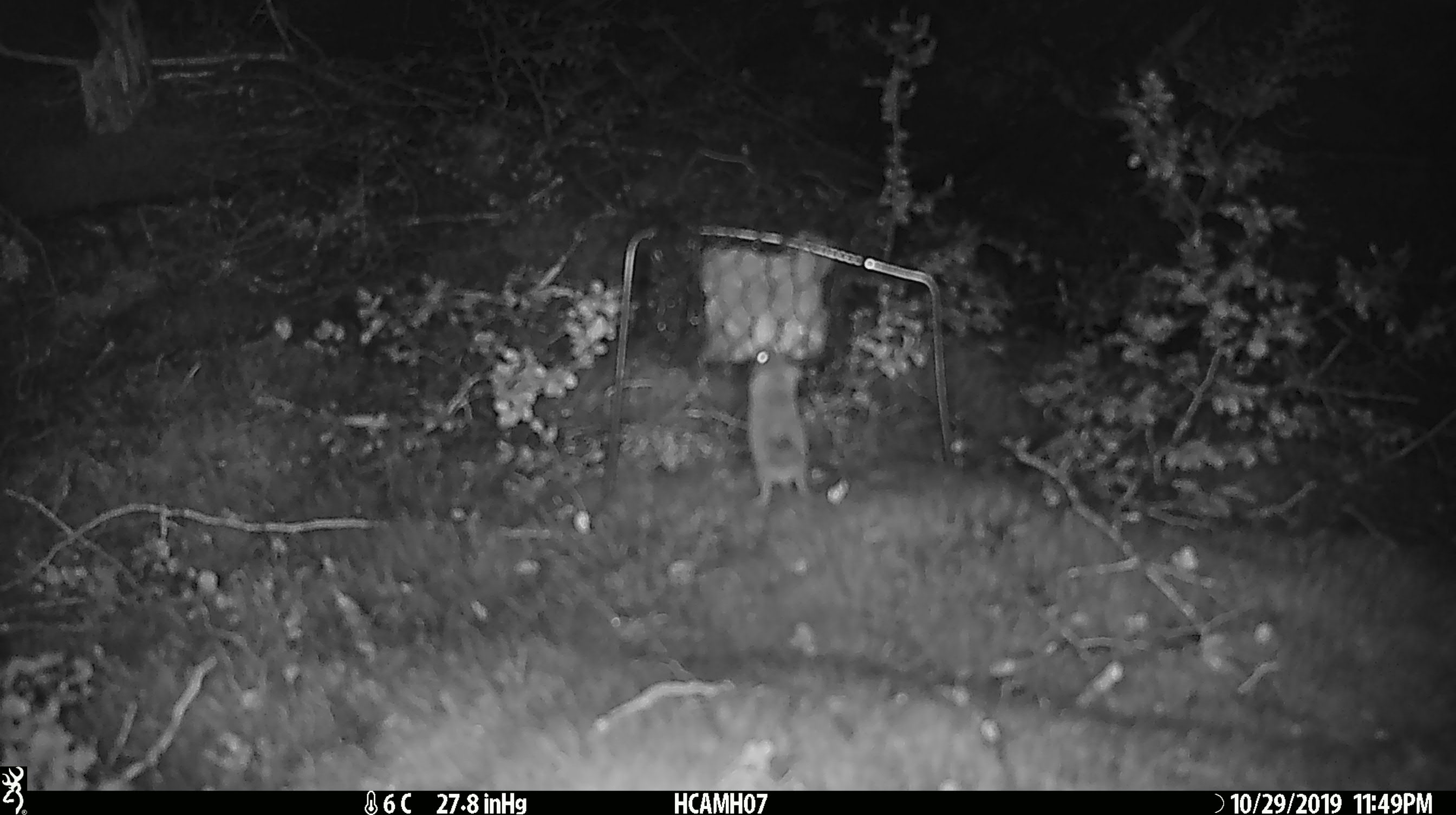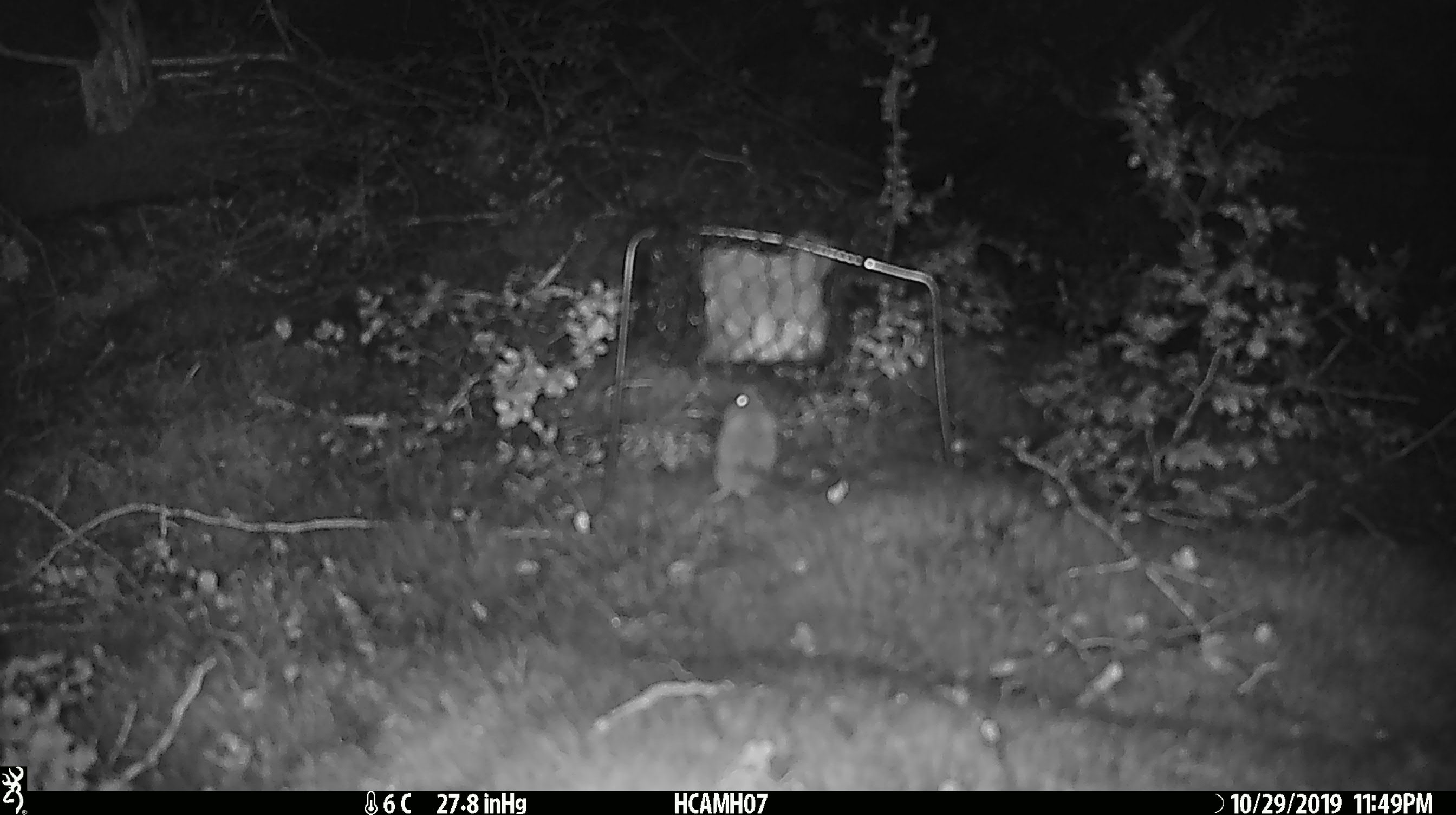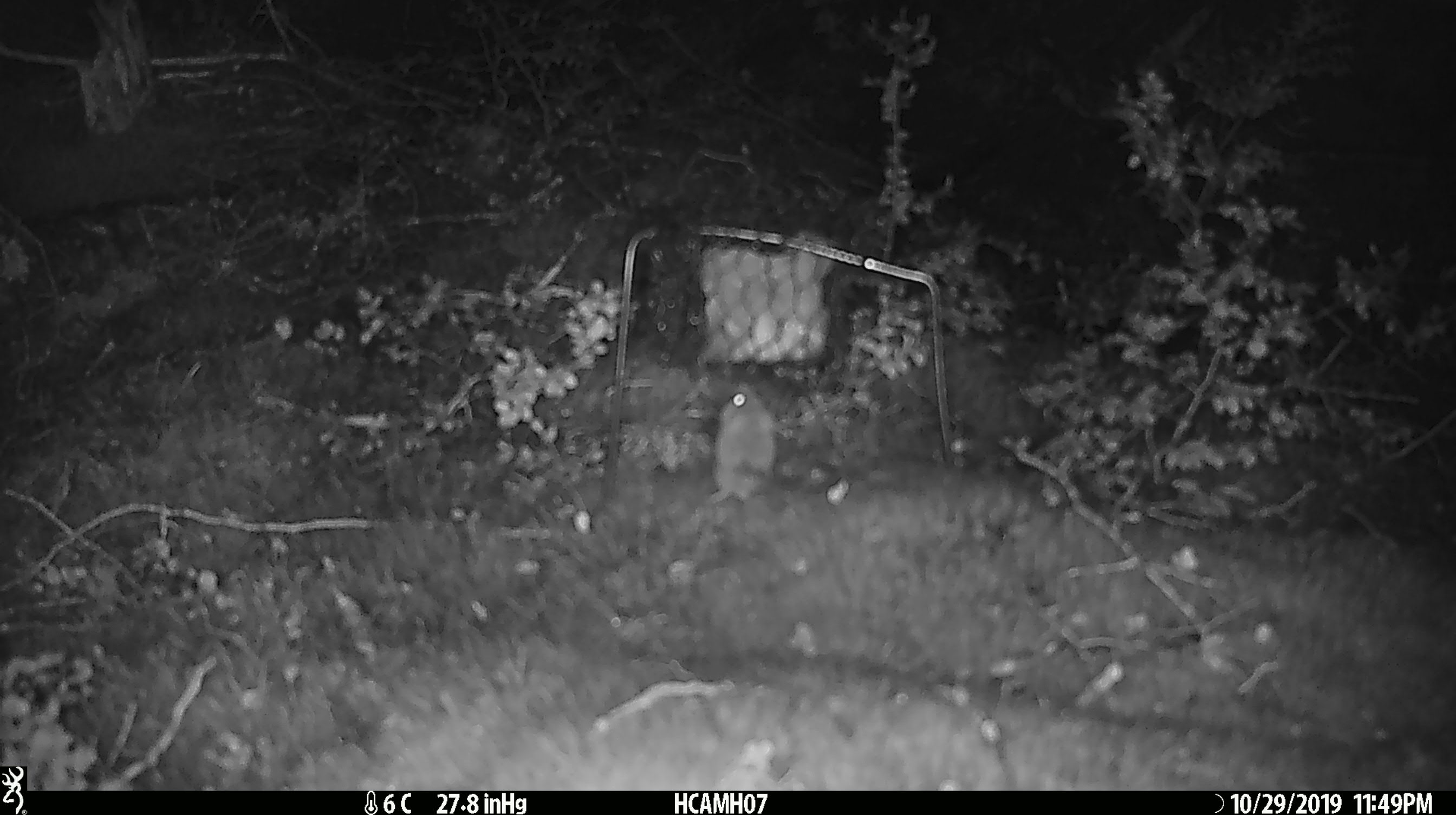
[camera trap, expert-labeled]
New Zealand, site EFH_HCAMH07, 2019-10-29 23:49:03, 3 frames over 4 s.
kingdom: Animalia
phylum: Chordata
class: Mammalia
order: Rodentia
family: Muridae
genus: Mus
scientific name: Mus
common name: mouse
Mouse (Mus).